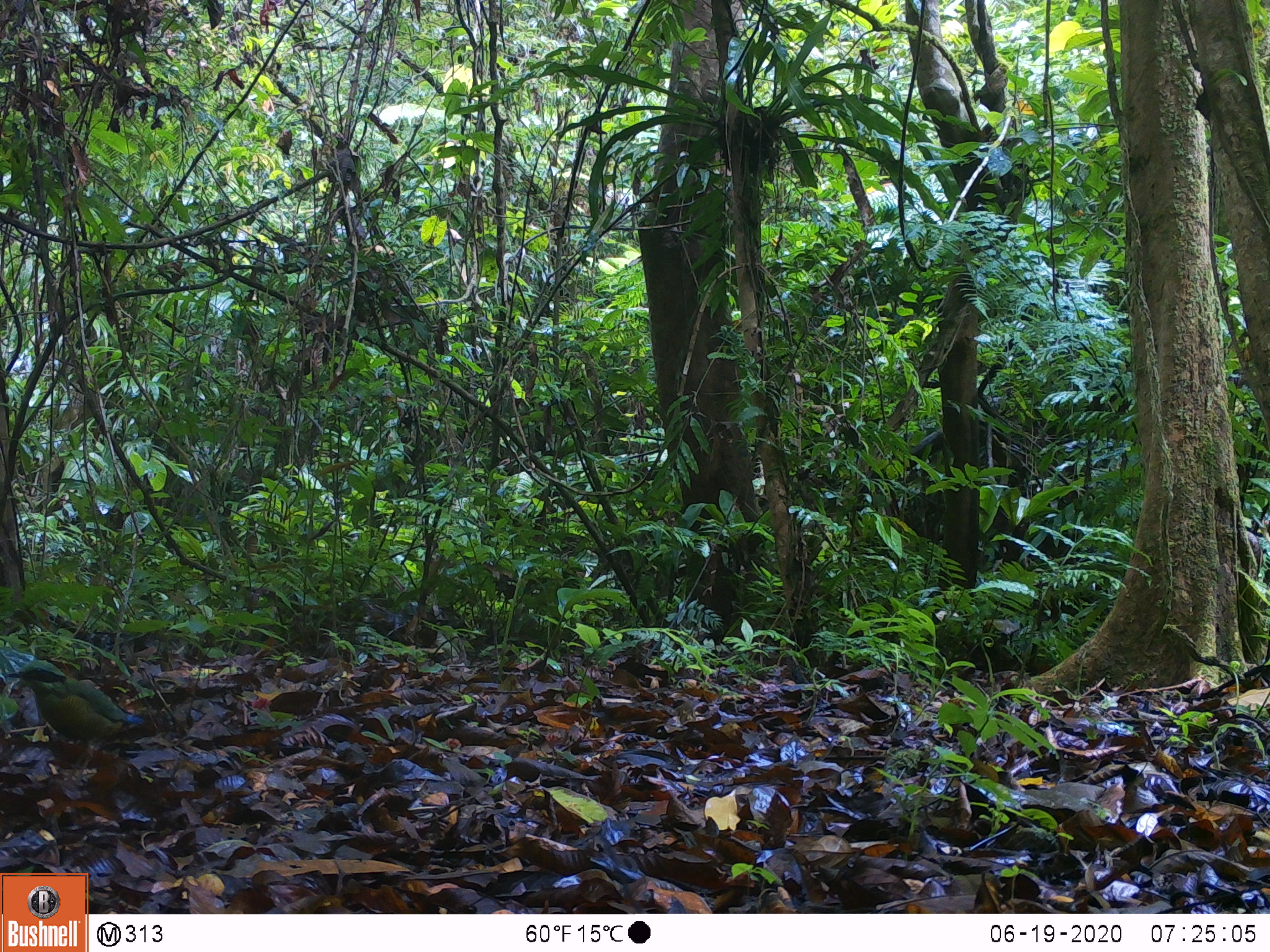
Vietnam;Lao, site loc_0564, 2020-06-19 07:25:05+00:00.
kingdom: Animalia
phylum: Chordata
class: Aves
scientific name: Aves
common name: bird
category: unidentified bird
Unidentified bird (bird) (Aves). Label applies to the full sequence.